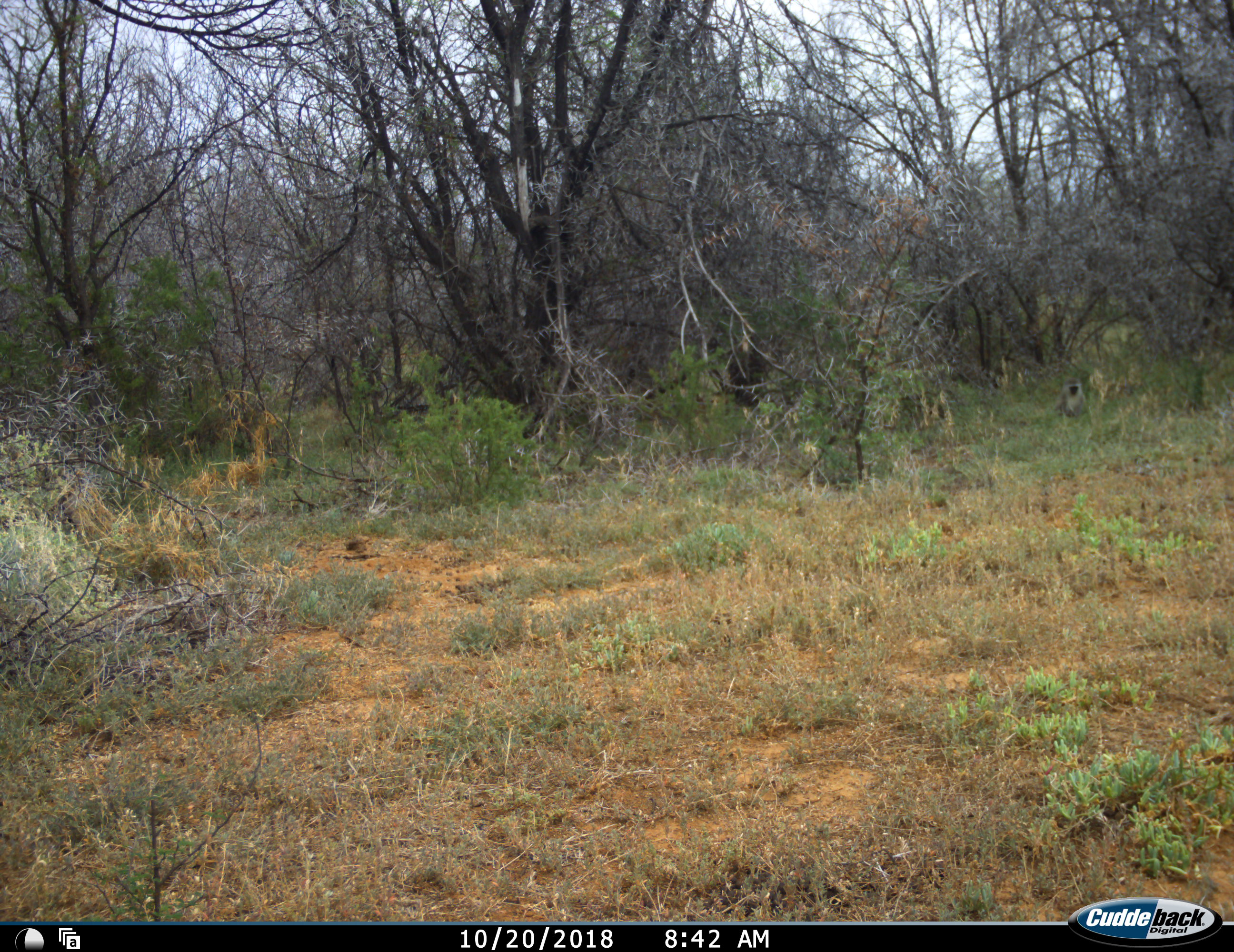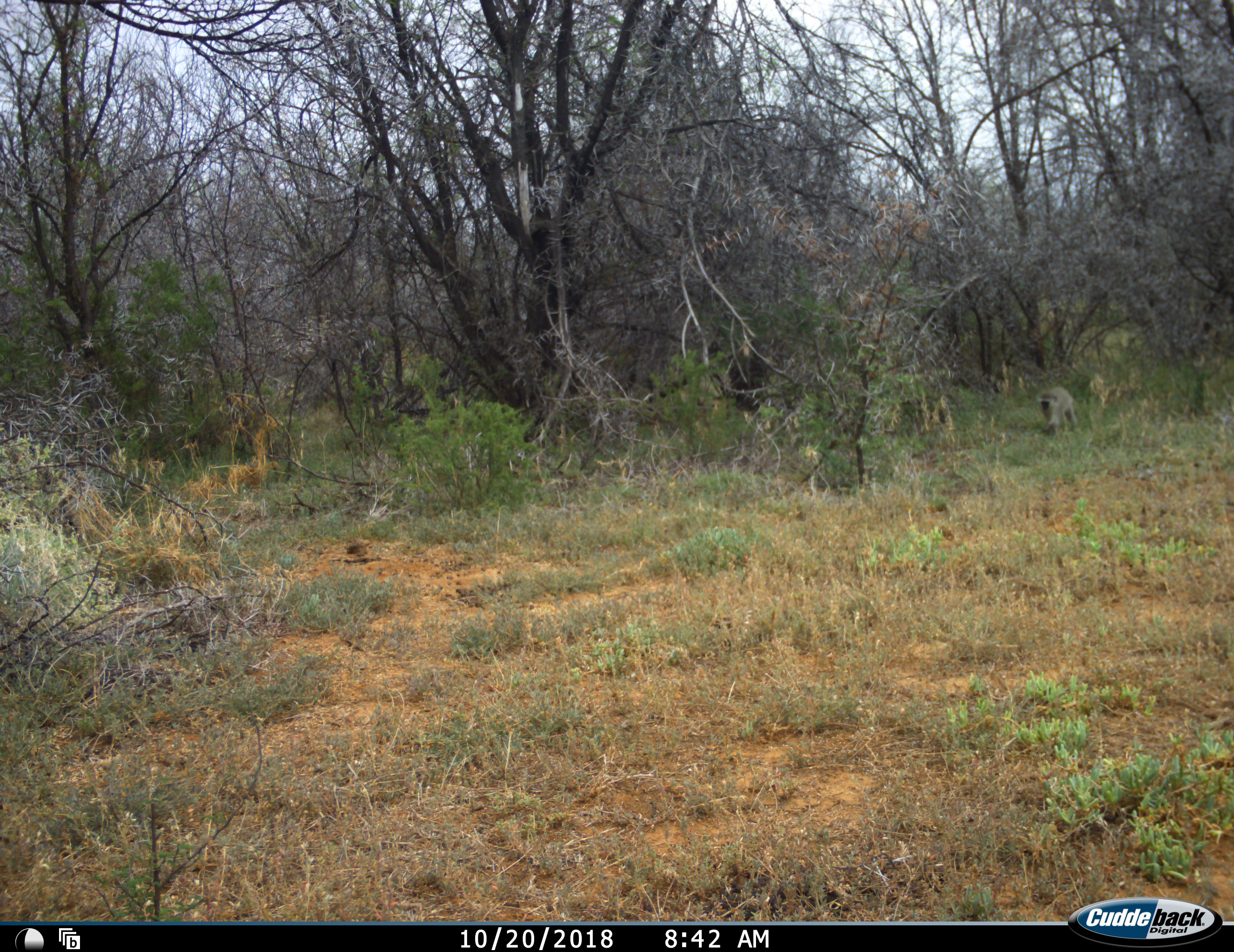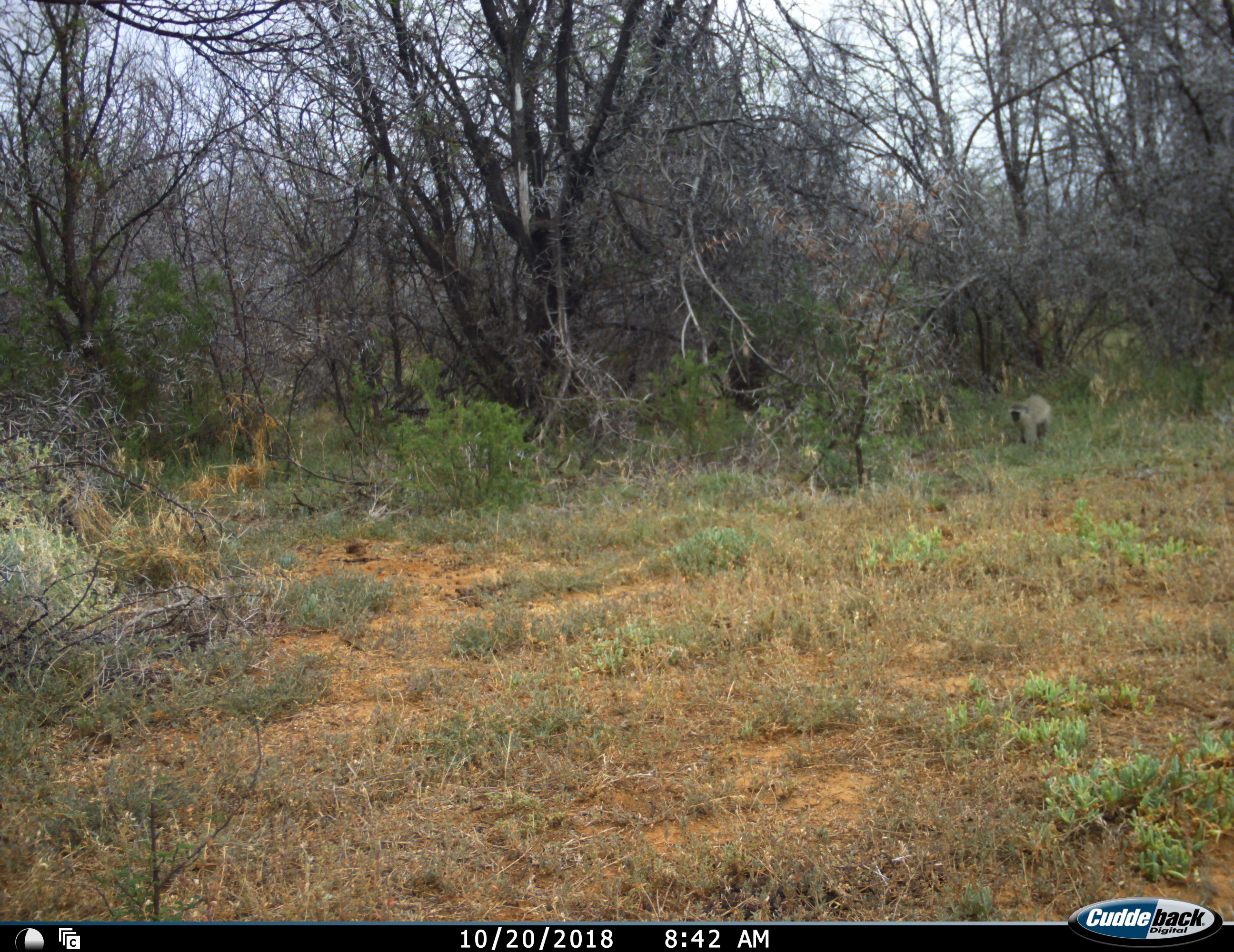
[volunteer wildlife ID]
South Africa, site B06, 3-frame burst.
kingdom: Animalia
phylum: Chordata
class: Mammalia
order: Primates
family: Cercopithecidae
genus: Chlorocebus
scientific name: Chlorocebus pygerythrus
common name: vervet monkey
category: monkeyvervet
Monkeyvervet (vervet monkey) (Chlorocebus pygerythrus), count 2. Behavior (volunteer vote fractions): standing 10%, resting 10%, moving 100%, interacting 10%. Young present (vote fraction): 0%. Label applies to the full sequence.